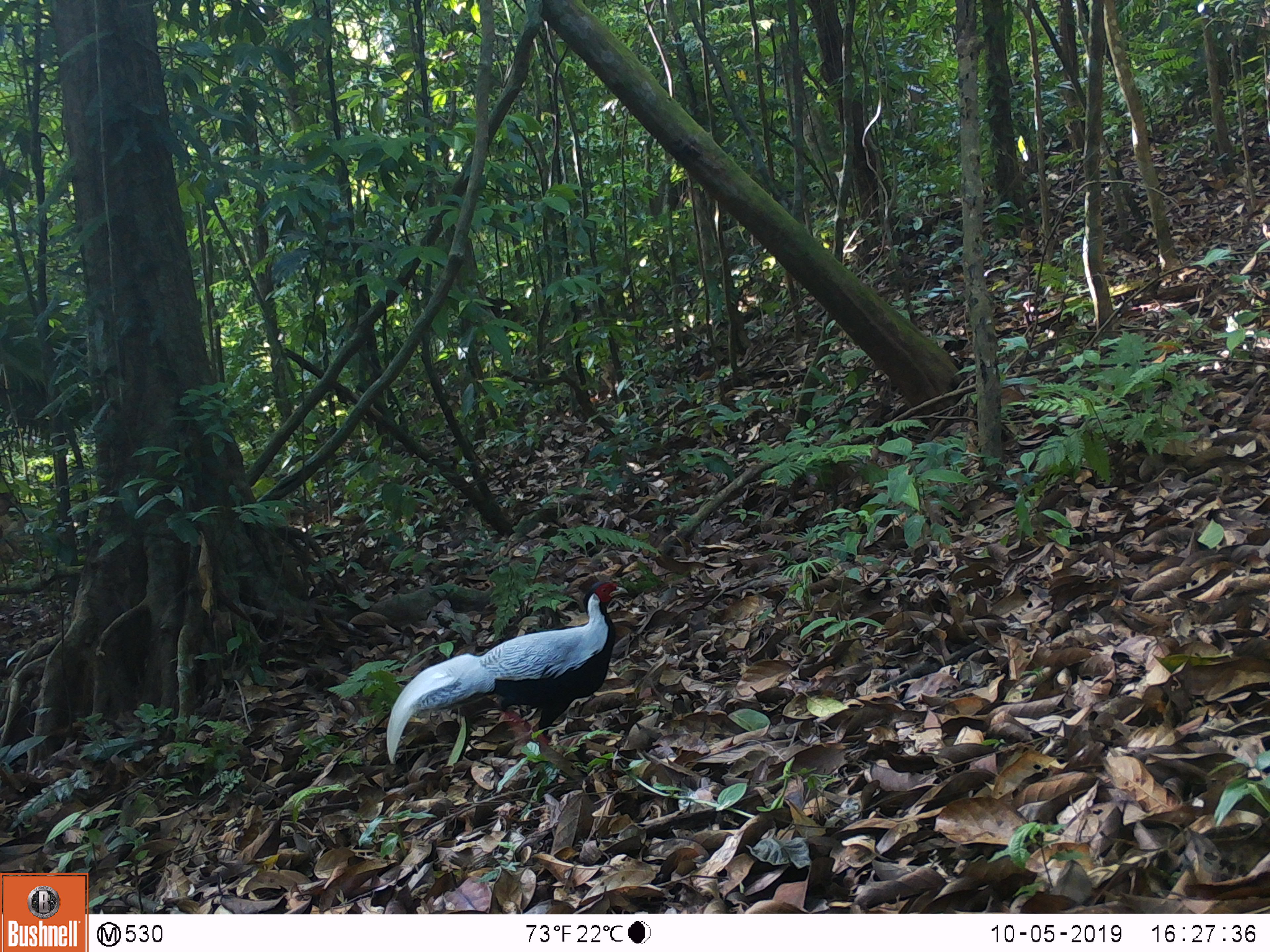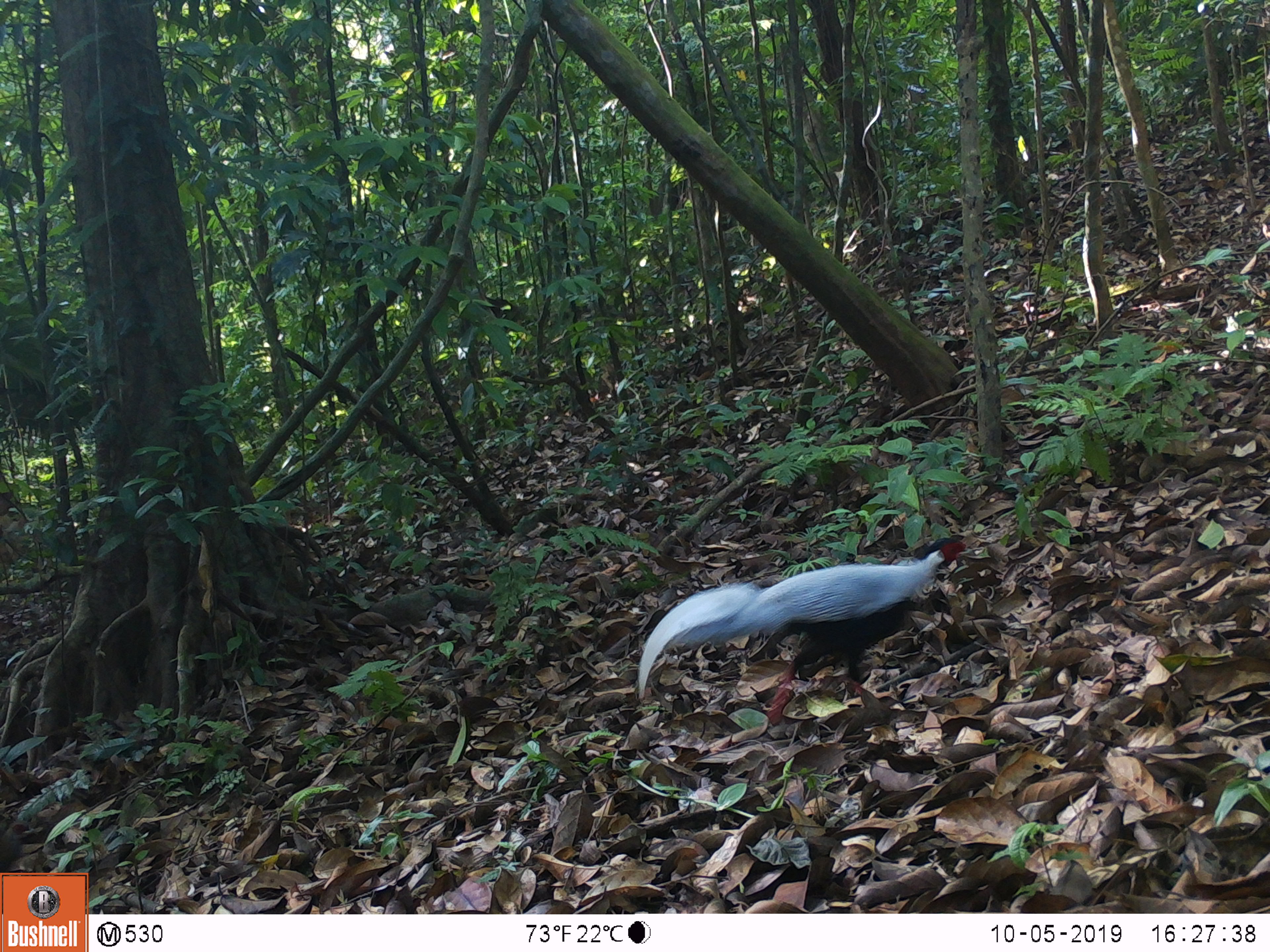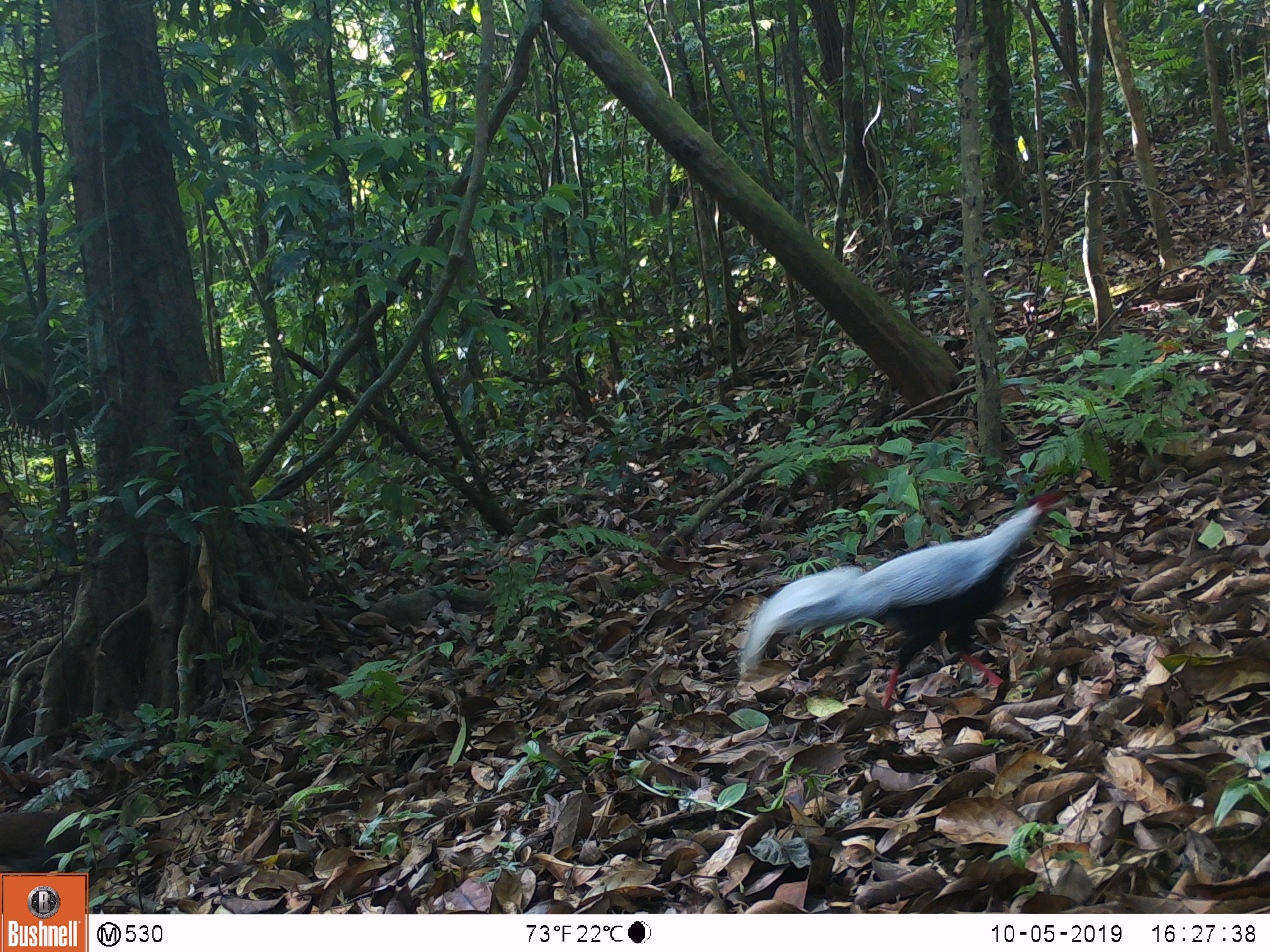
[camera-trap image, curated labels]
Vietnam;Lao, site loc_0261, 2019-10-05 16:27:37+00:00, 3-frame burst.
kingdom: Animalia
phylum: Chordata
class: Aves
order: Galliformes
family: Phasianidae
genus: Lophura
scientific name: Lophura nycthemera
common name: silver pheasant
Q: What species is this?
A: Silver pheasant (Lophura nycthemera).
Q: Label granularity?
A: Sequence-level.